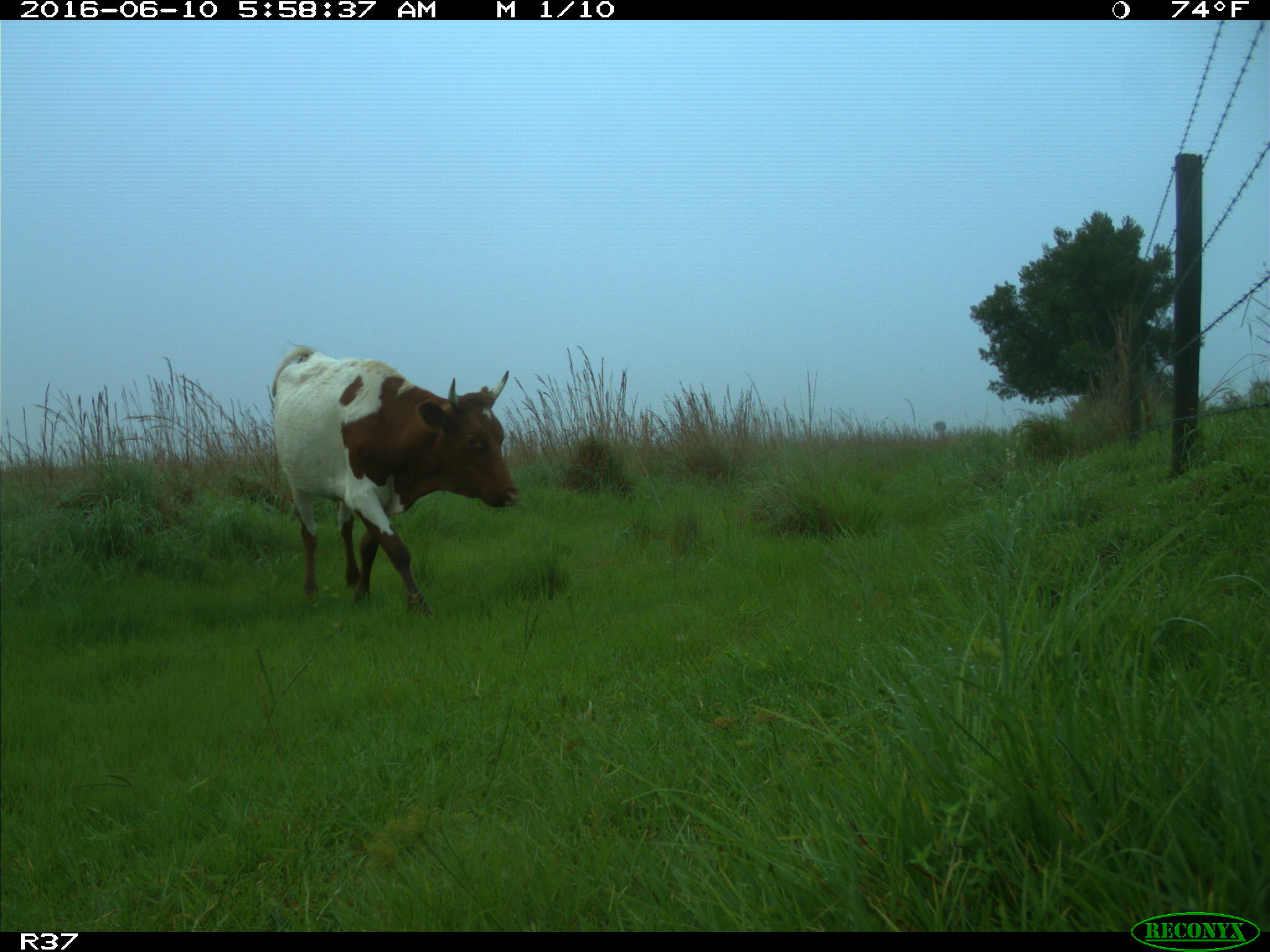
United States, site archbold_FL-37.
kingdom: Animalia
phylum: Chordata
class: Mammalia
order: Artiodactyla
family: Bovidae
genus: Bos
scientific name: Bos taurus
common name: domestic cow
Bos taurus (domestic cow).